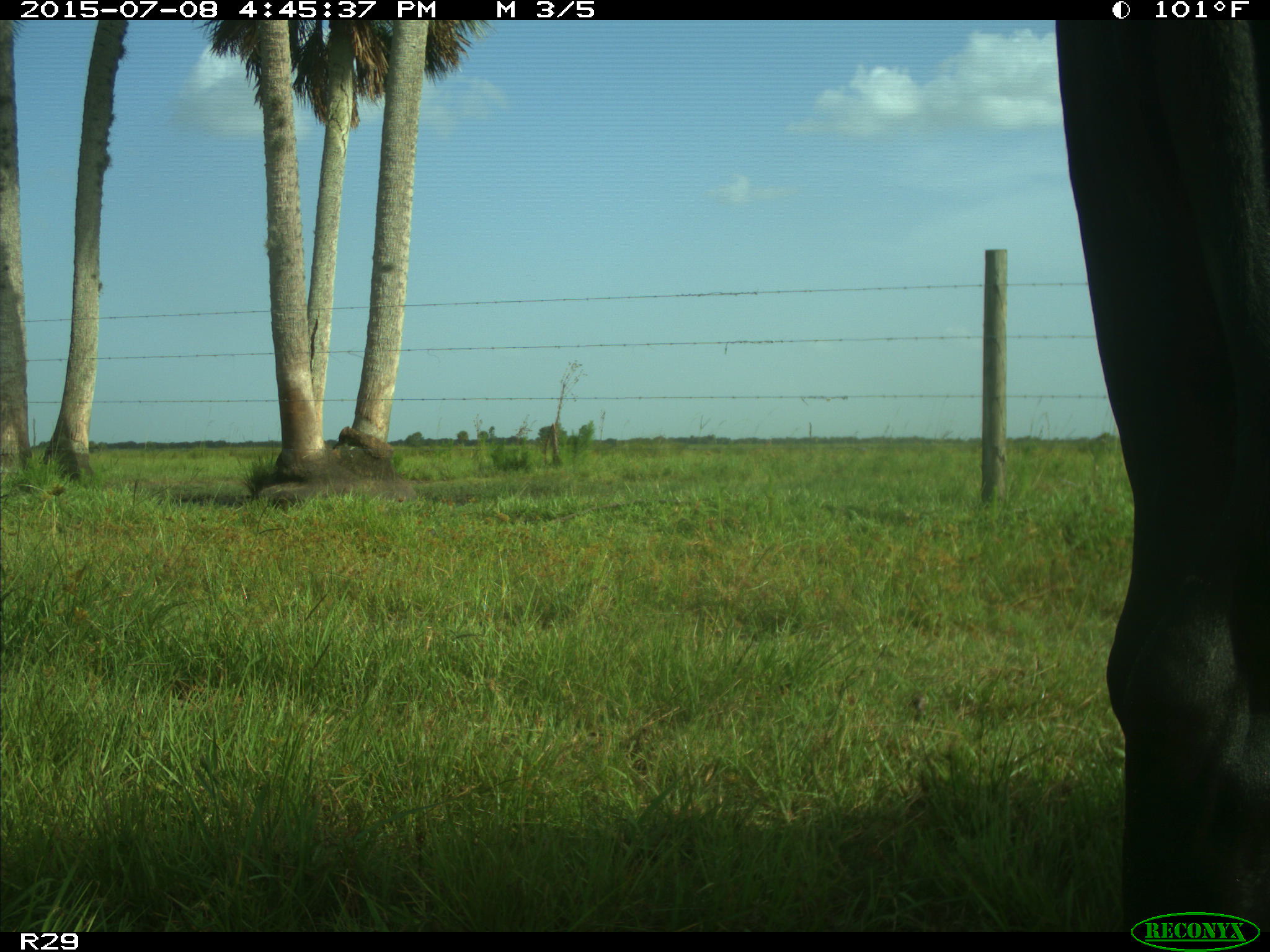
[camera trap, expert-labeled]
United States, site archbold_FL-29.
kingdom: Animalia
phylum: Chordata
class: Mammalia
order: Artiodactyla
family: Bovidae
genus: Bos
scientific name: Bos taurus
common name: domestic cow